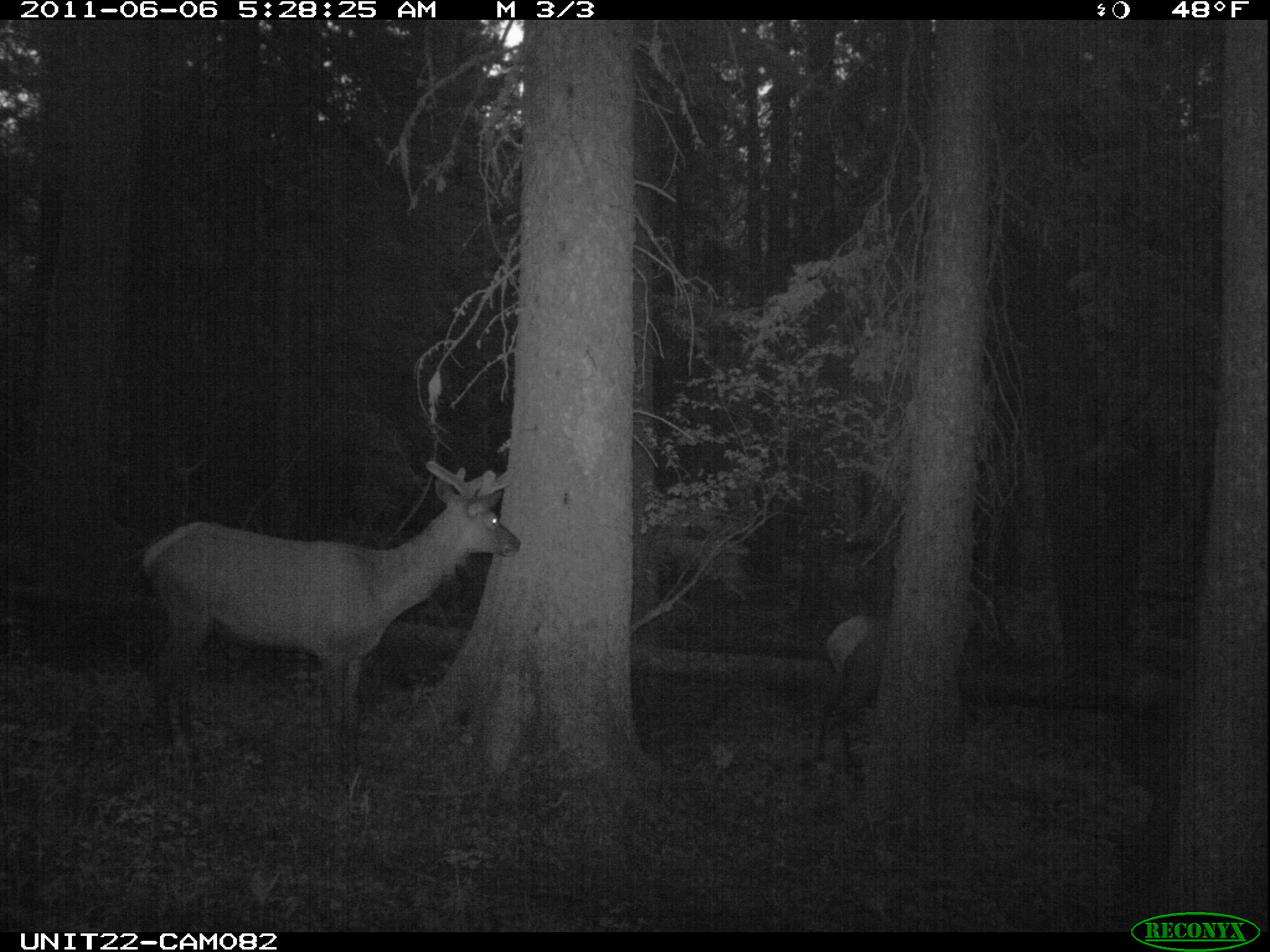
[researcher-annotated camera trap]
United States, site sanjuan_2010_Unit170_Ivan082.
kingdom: Animalia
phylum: Chordata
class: Mammalia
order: Artiodactyla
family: Cervidae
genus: Cervus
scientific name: Cervus elaphus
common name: red deer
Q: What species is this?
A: Cervus elaphus (red deer).